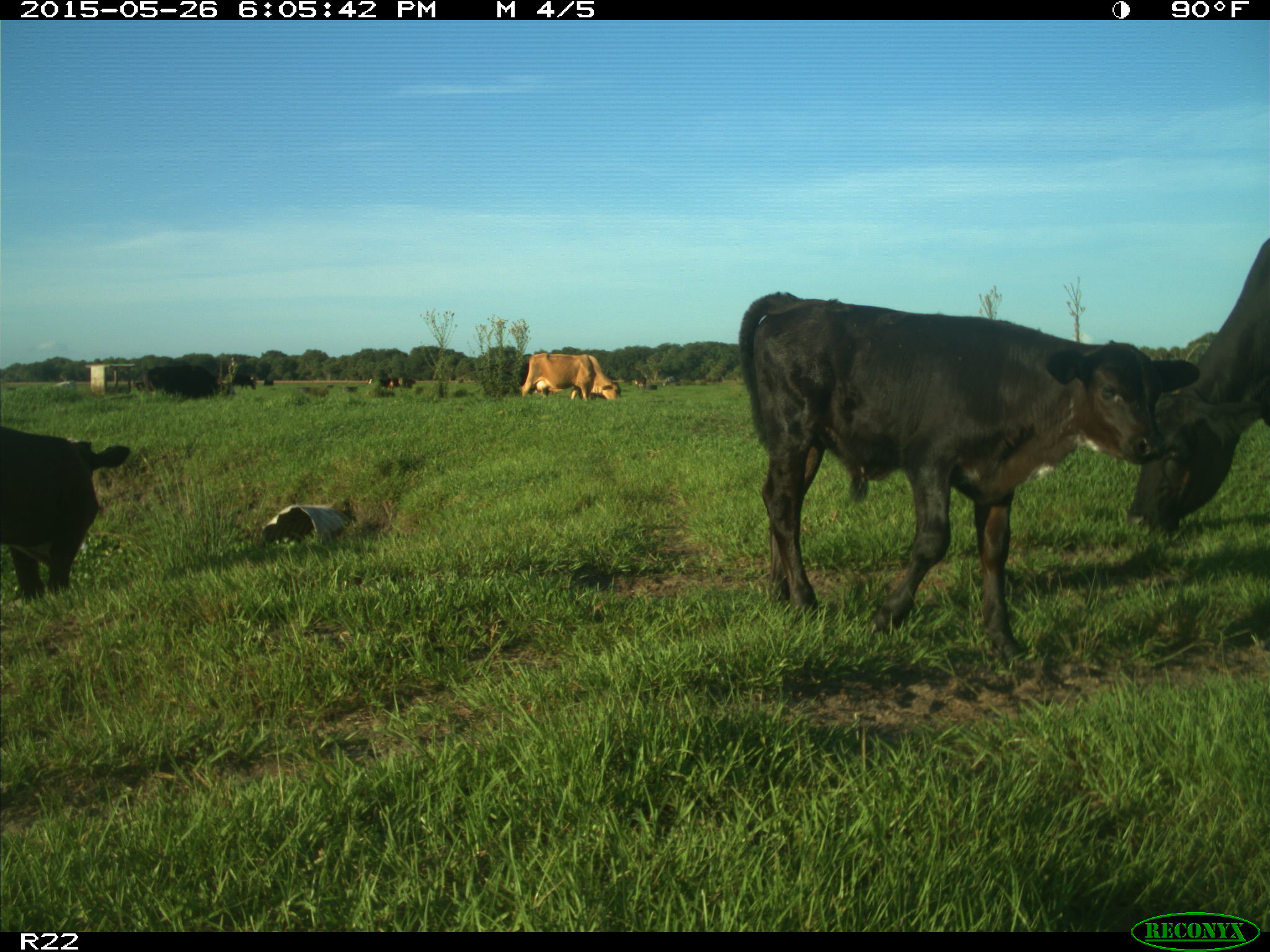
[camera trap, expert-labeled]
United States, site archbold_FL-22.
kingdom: Animalia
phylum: Chordata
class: Mammalia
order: Artiodactyla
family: Bovidae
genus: Bos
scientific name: Bos taurus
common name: domestic cow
Bos taurus (domestic cow).